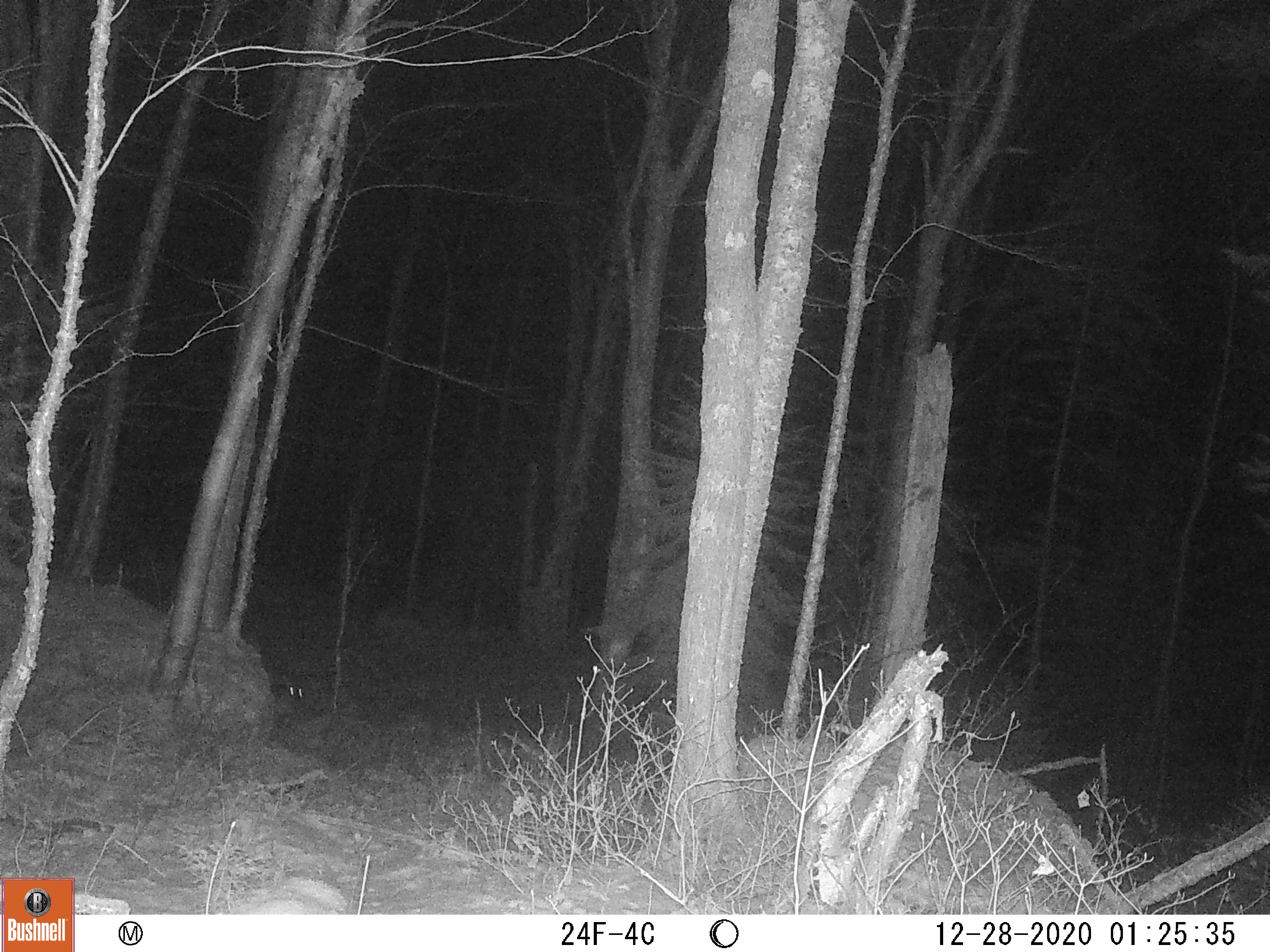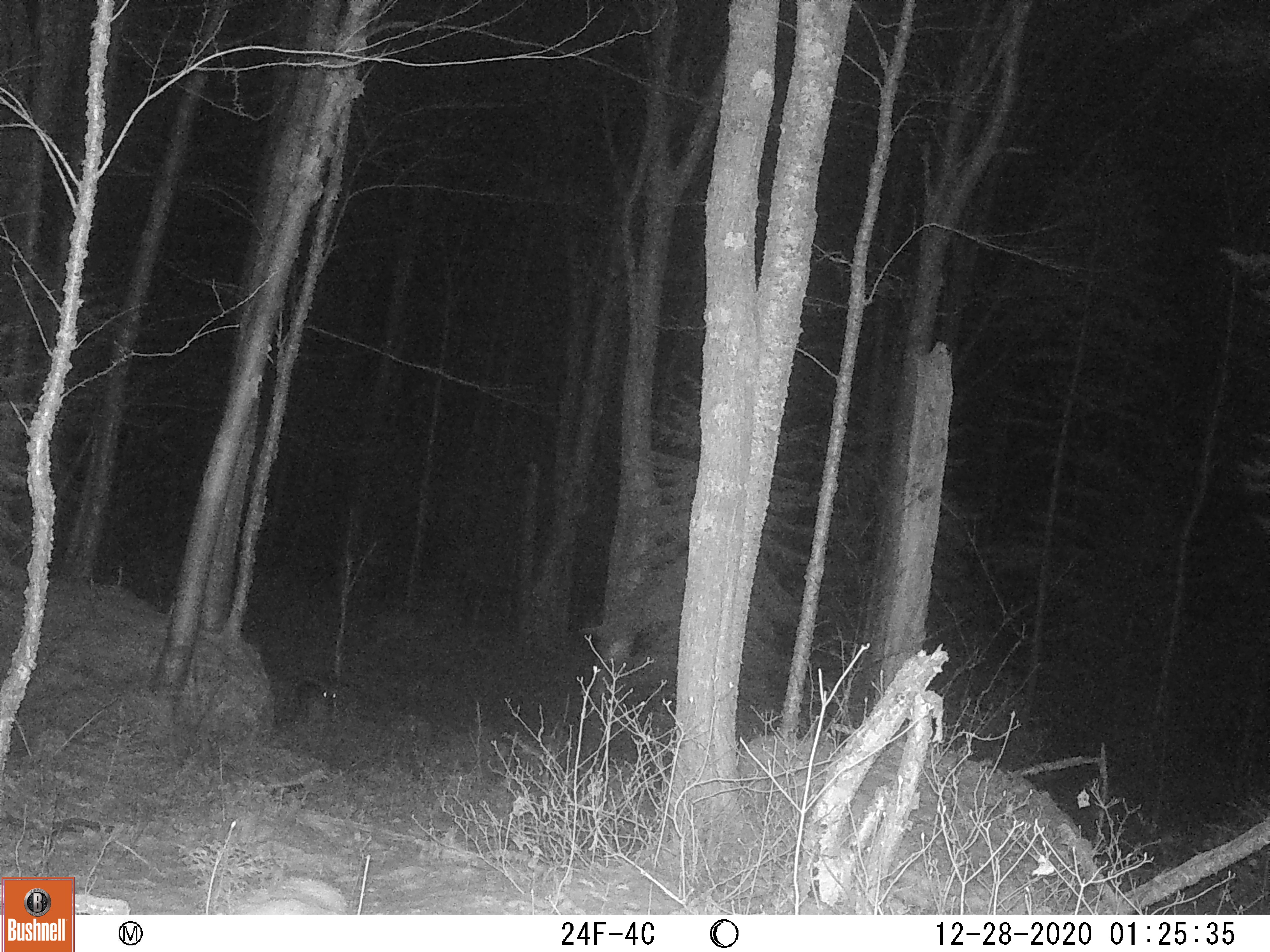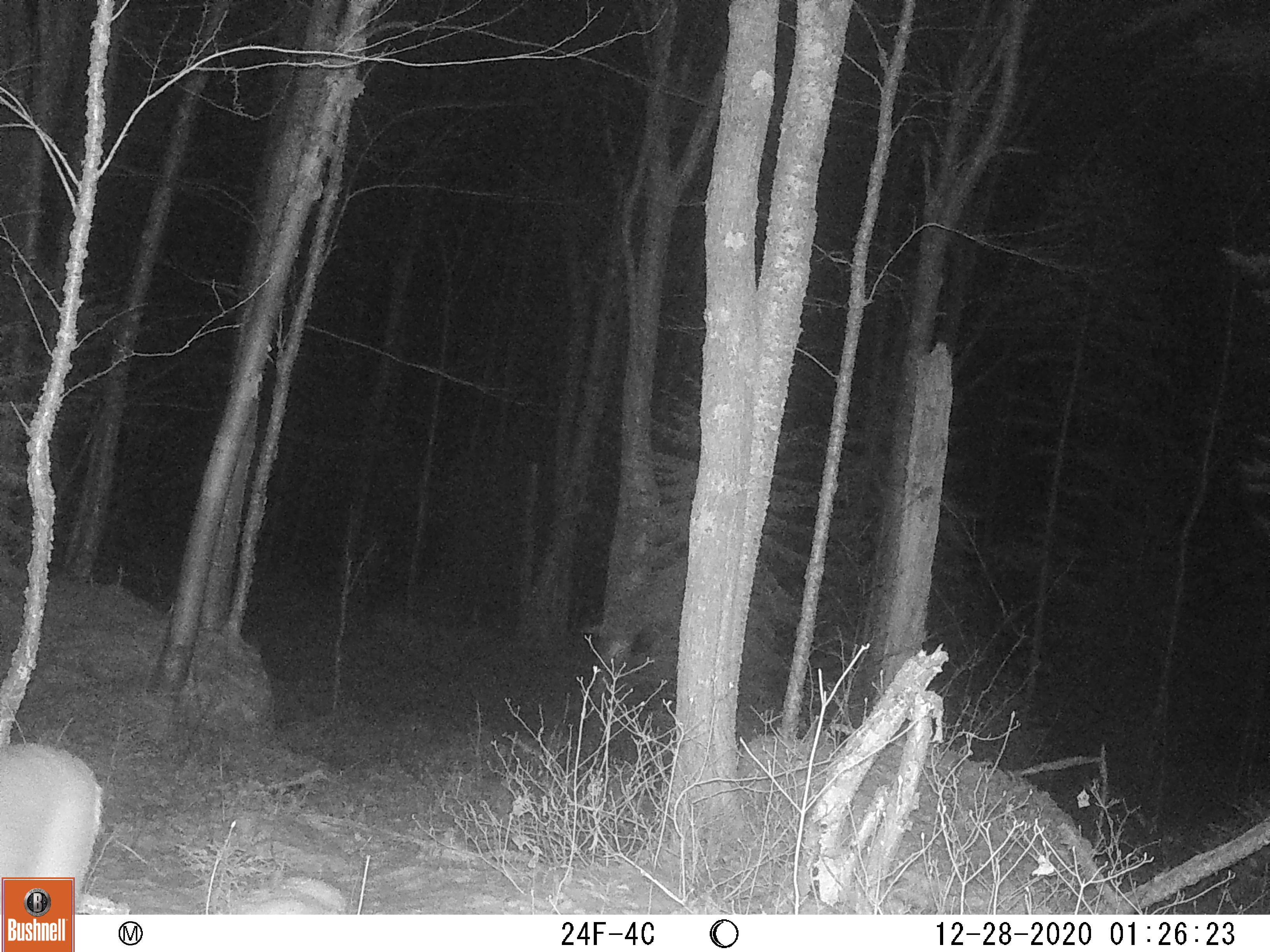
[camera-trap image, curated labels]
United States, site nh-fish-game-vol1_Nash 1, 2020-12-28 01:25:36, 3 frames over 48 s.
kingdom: Animalia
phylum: Chordata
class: Mammalia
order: Artiodactyla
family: Cervidae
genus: Odocoileus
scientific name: Odocoileus virginianus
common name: white-tailed deer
White-tailed deer (Odocoileus virginianus).